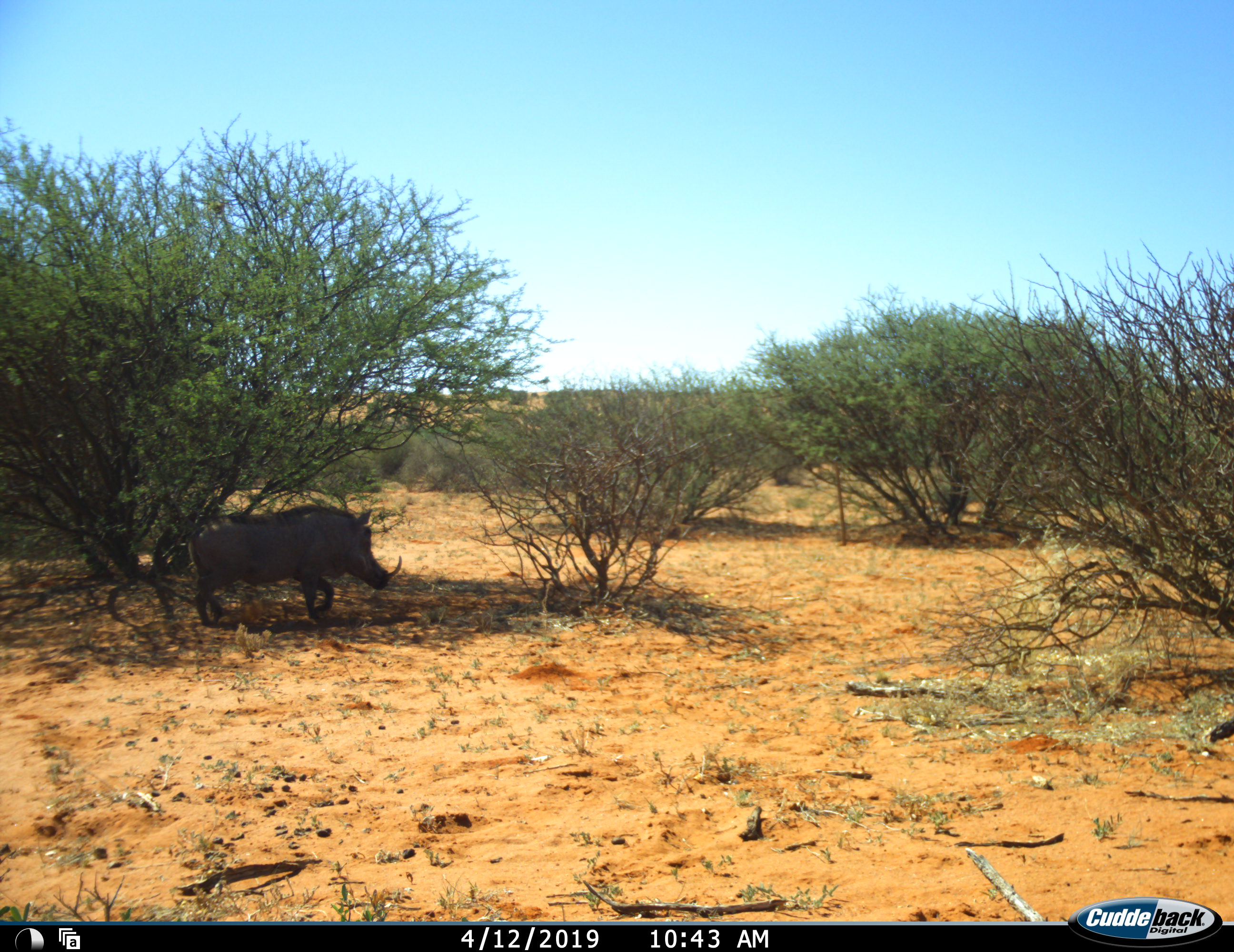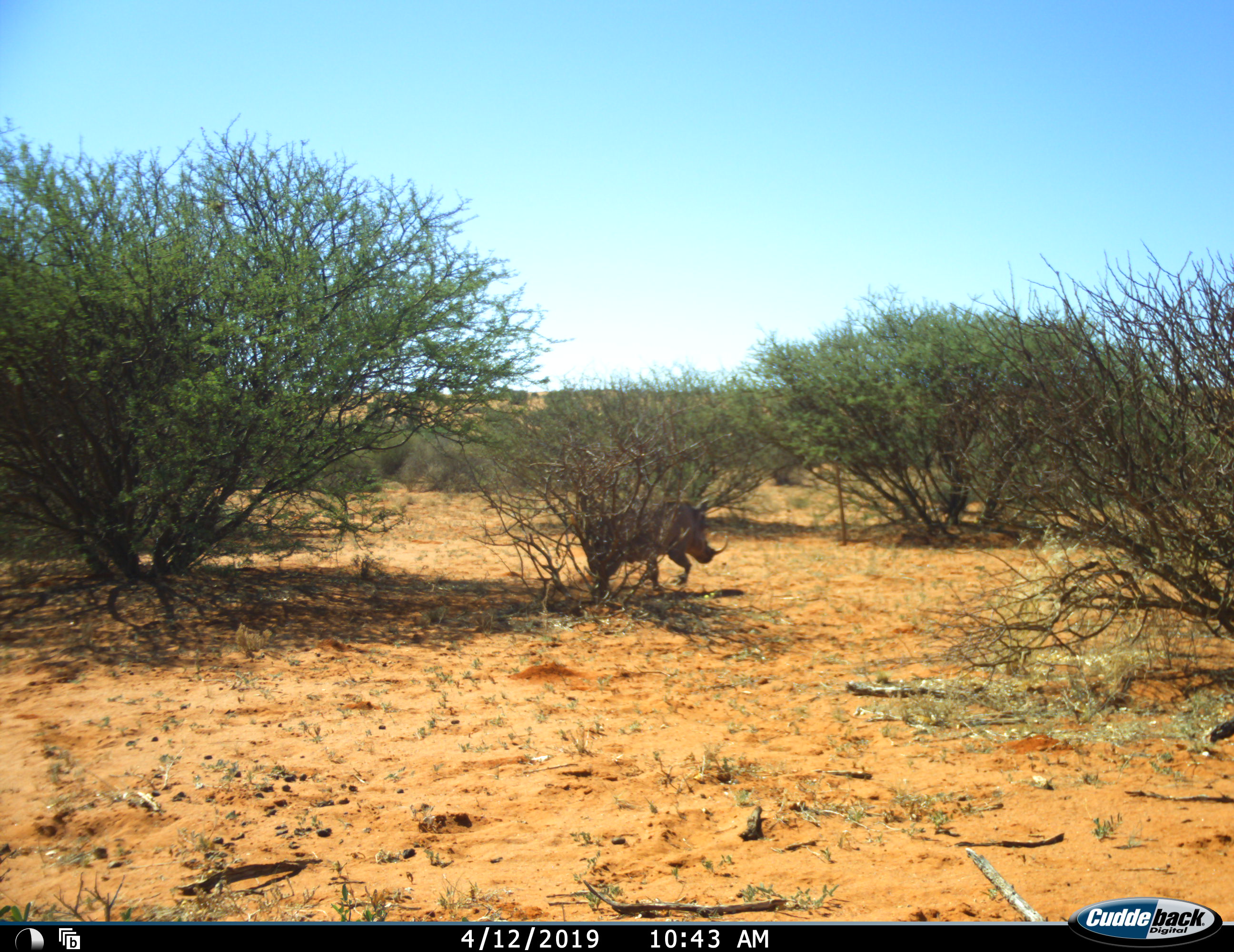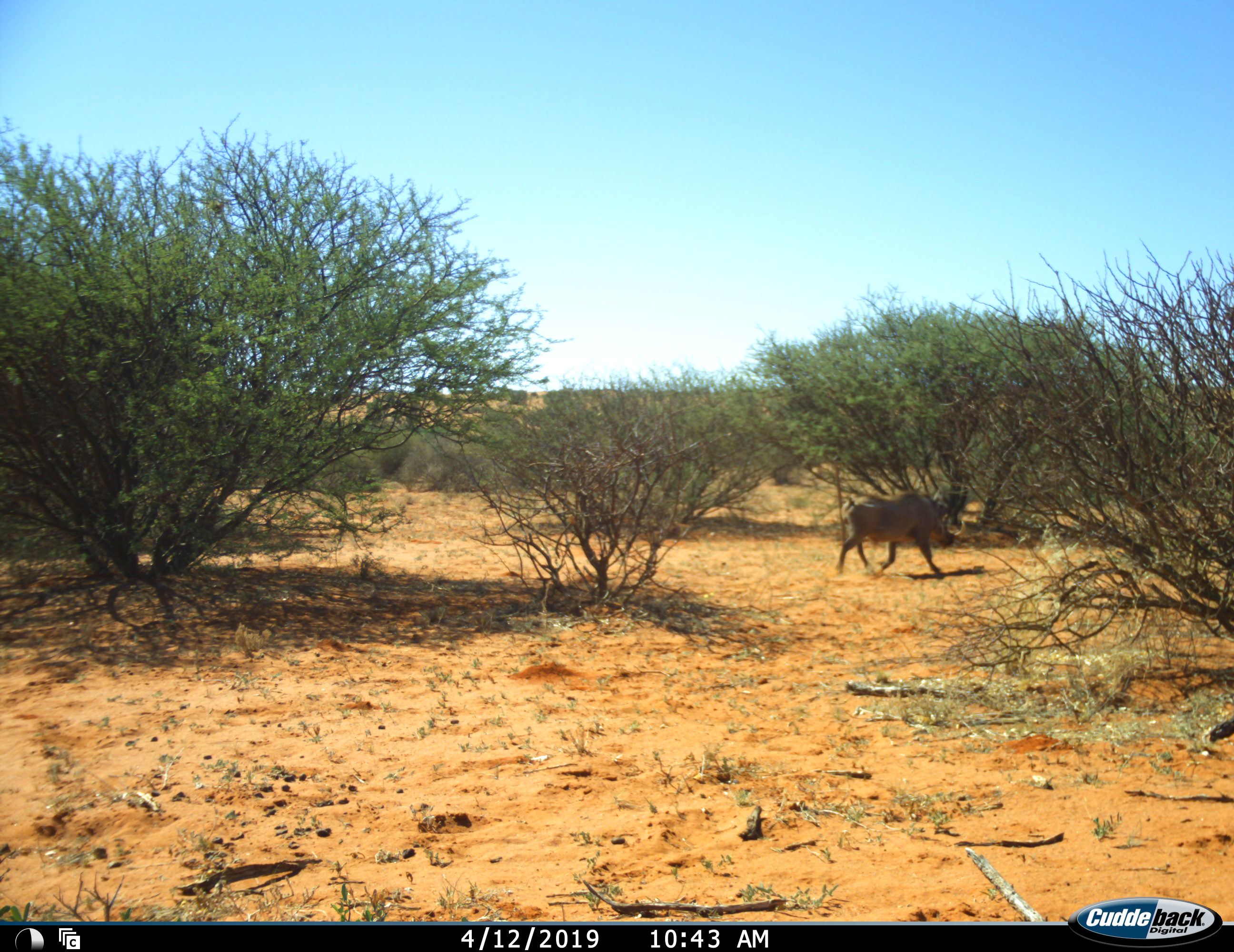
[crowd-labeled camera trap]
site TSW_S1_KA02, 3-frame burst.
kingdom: Animalia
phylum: Chordata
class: Mammalia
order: Artiodactyla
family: Suidae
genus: Phacochoerus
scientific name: Phacochoerus africanus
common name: warthog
Warthog (Phacochoerus africanus), count 1. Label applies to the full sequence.